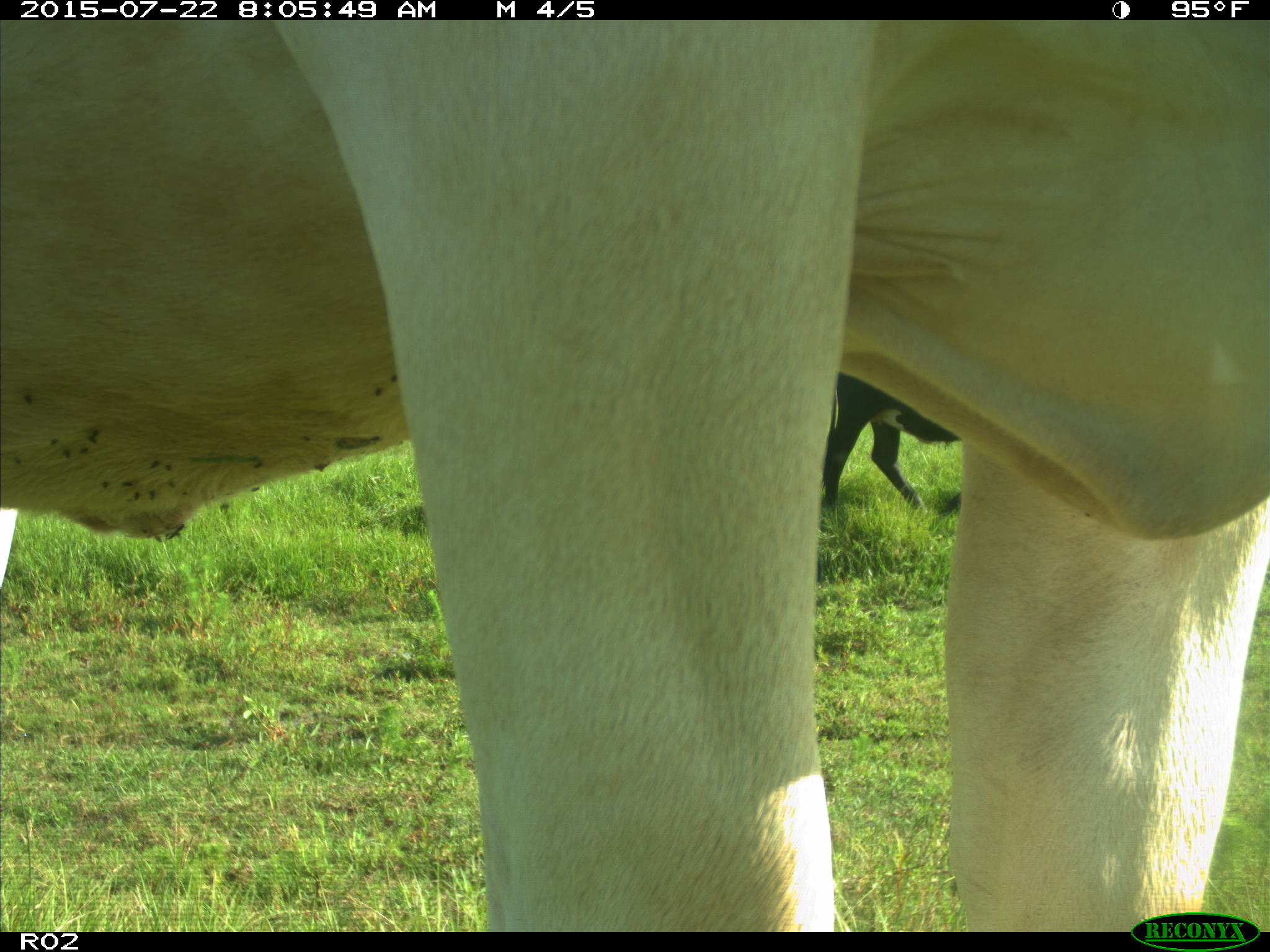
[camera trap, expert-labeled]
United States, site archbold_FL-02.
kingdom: Animalia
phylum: Chordata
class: Mammalia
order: Artiodactyla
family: Bovidae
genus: Bos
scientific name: Bos taurus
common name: domestic cow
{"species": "Bos taurus (domestic cow)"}